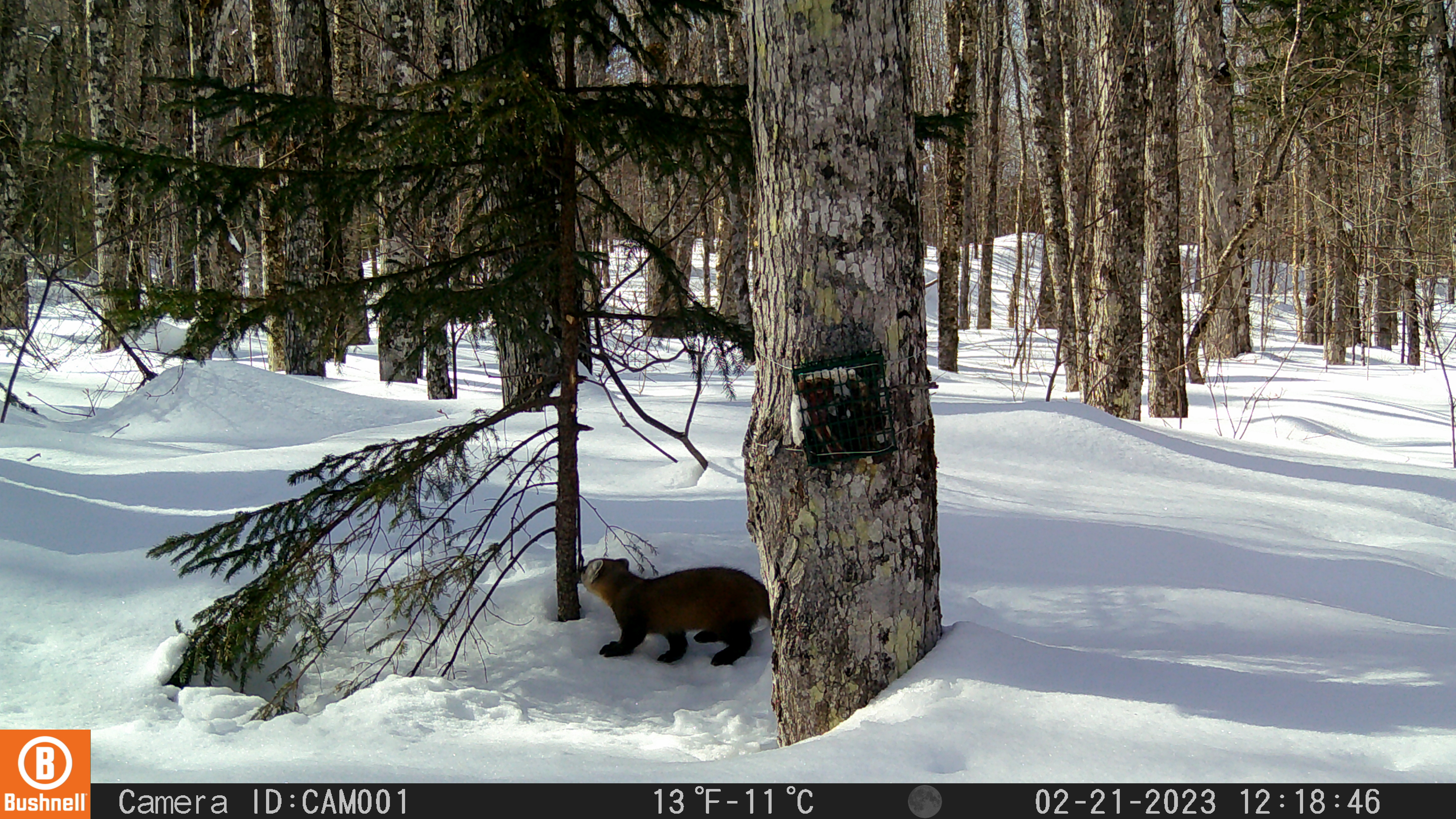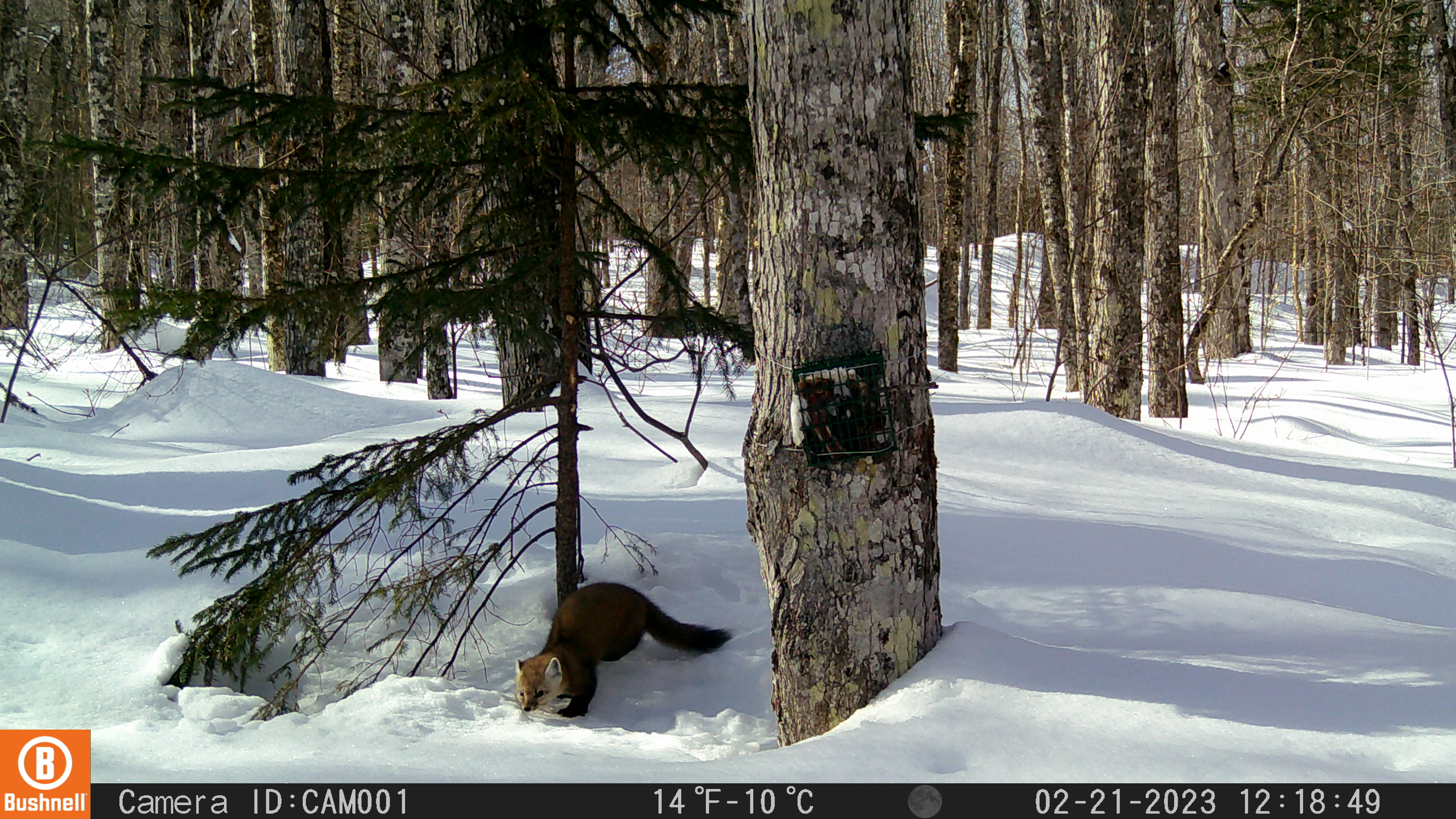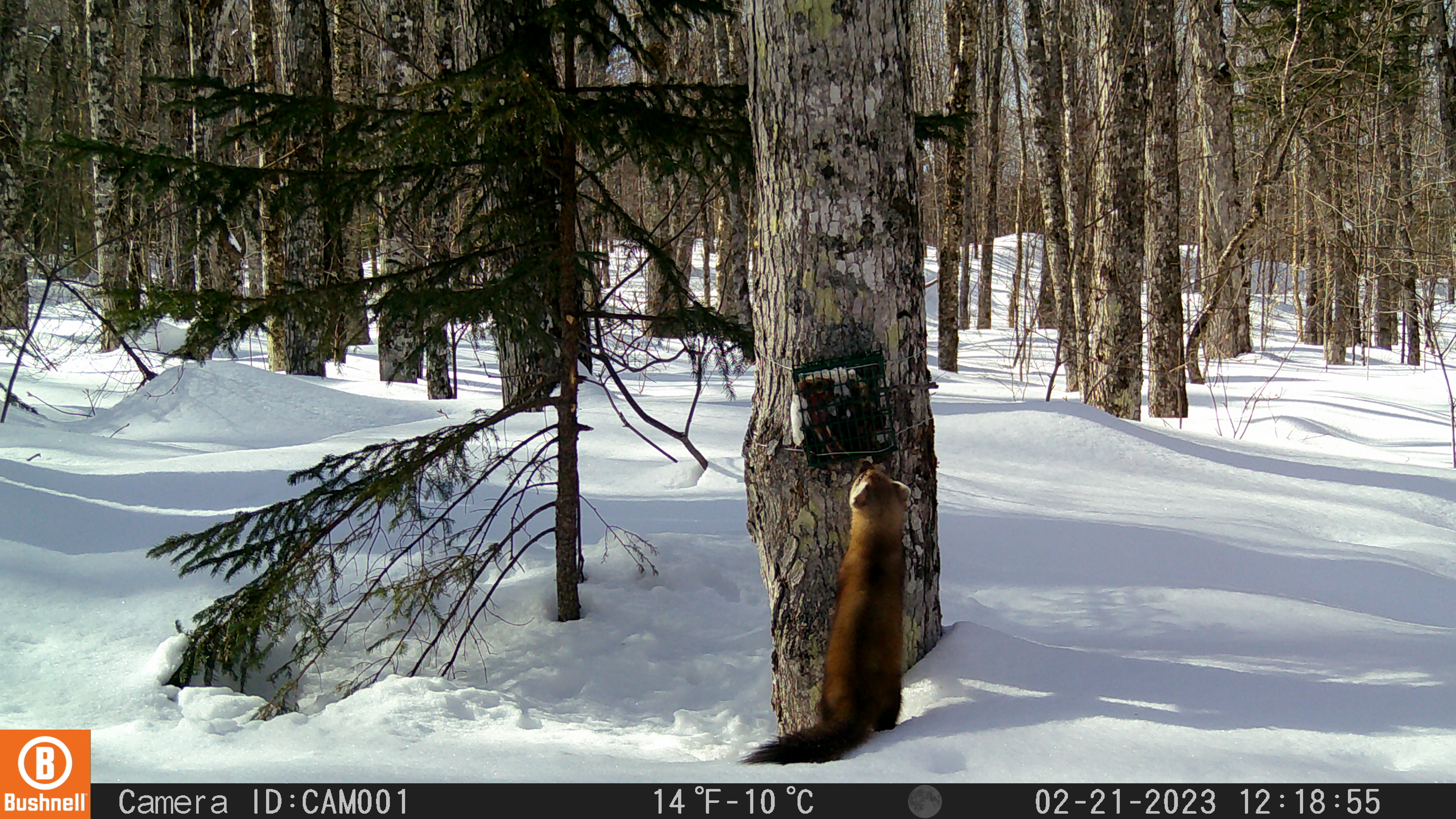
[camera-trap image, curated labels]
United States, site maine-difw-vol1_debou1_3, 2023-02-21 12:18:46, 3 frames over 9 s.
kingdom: Animalia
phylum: Chordata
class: Mammalia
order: Carnivora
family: Mustelidae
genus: Martes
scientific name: Martes americana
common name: american marten